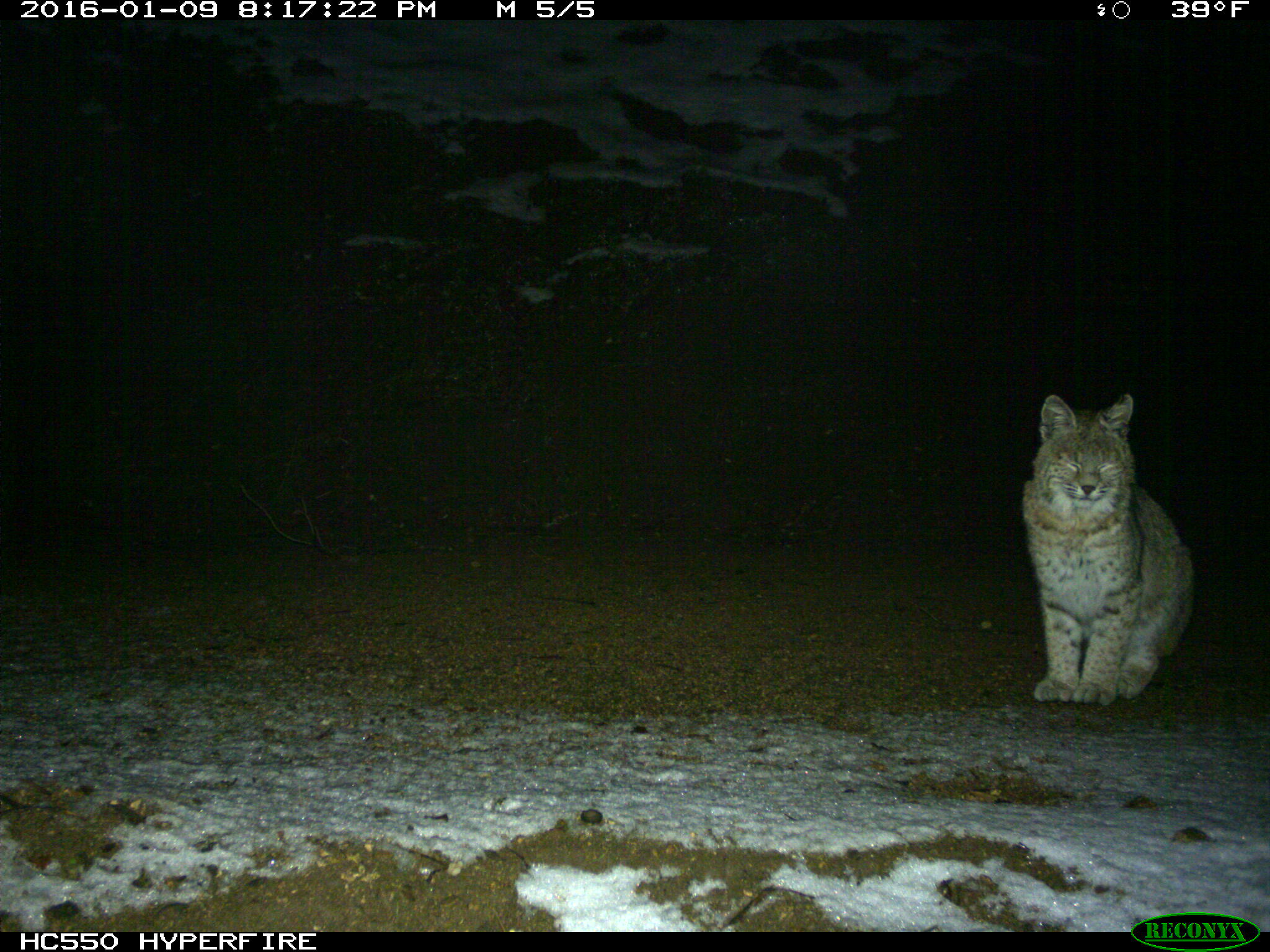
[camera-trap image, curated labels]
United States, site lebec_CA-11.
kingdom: Animalia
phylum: Chordata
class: Mammalia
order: Carnivora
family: Felidae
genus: Lynx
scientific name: Lynx rufus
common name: bobcat